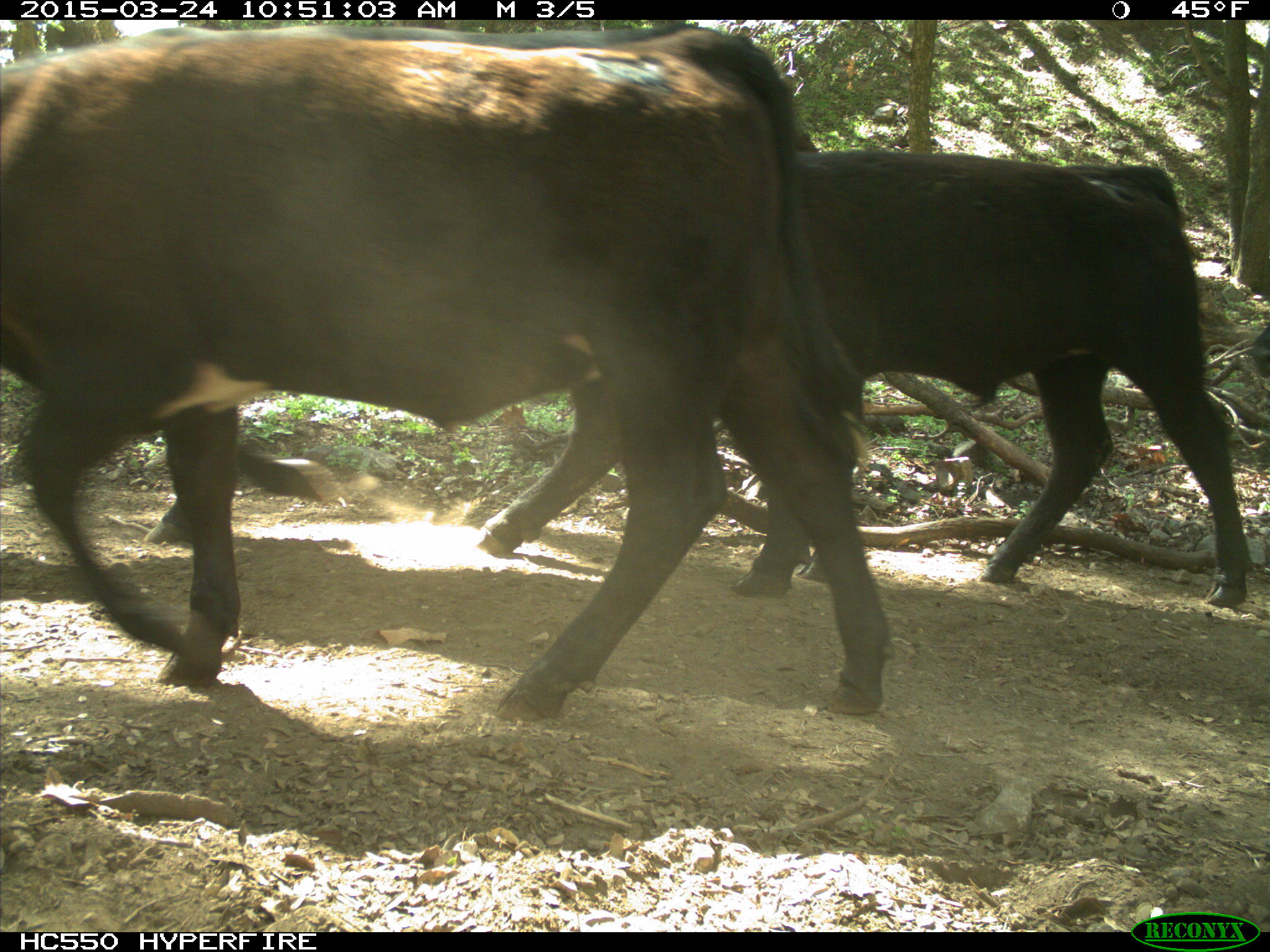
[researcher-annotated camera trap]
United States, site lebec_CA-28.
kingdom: Animalia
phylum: Chordata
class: Mammalia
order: Artiodactyla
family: Bovidae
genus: Bos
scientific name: Bos taurus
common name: domestic cow